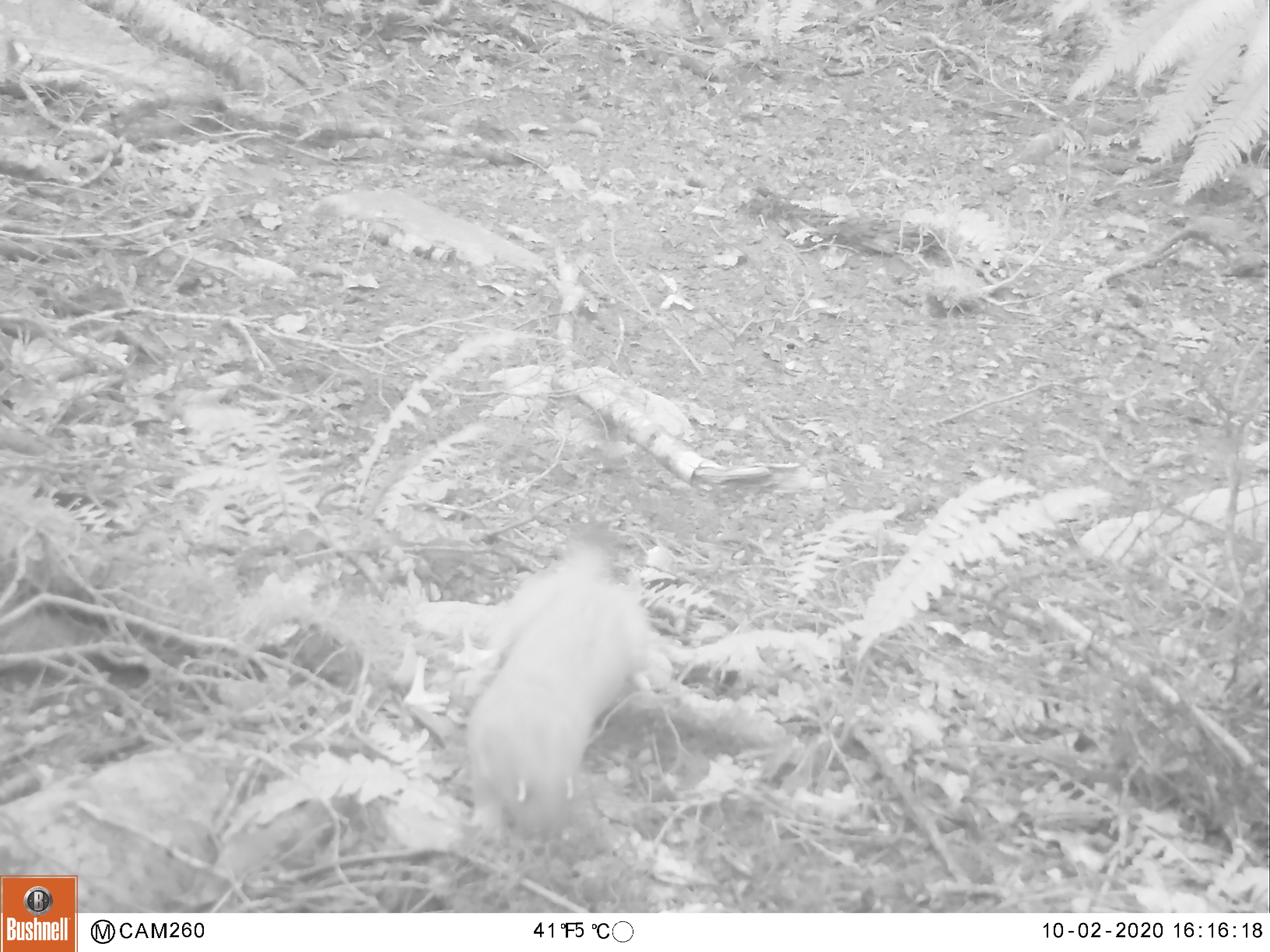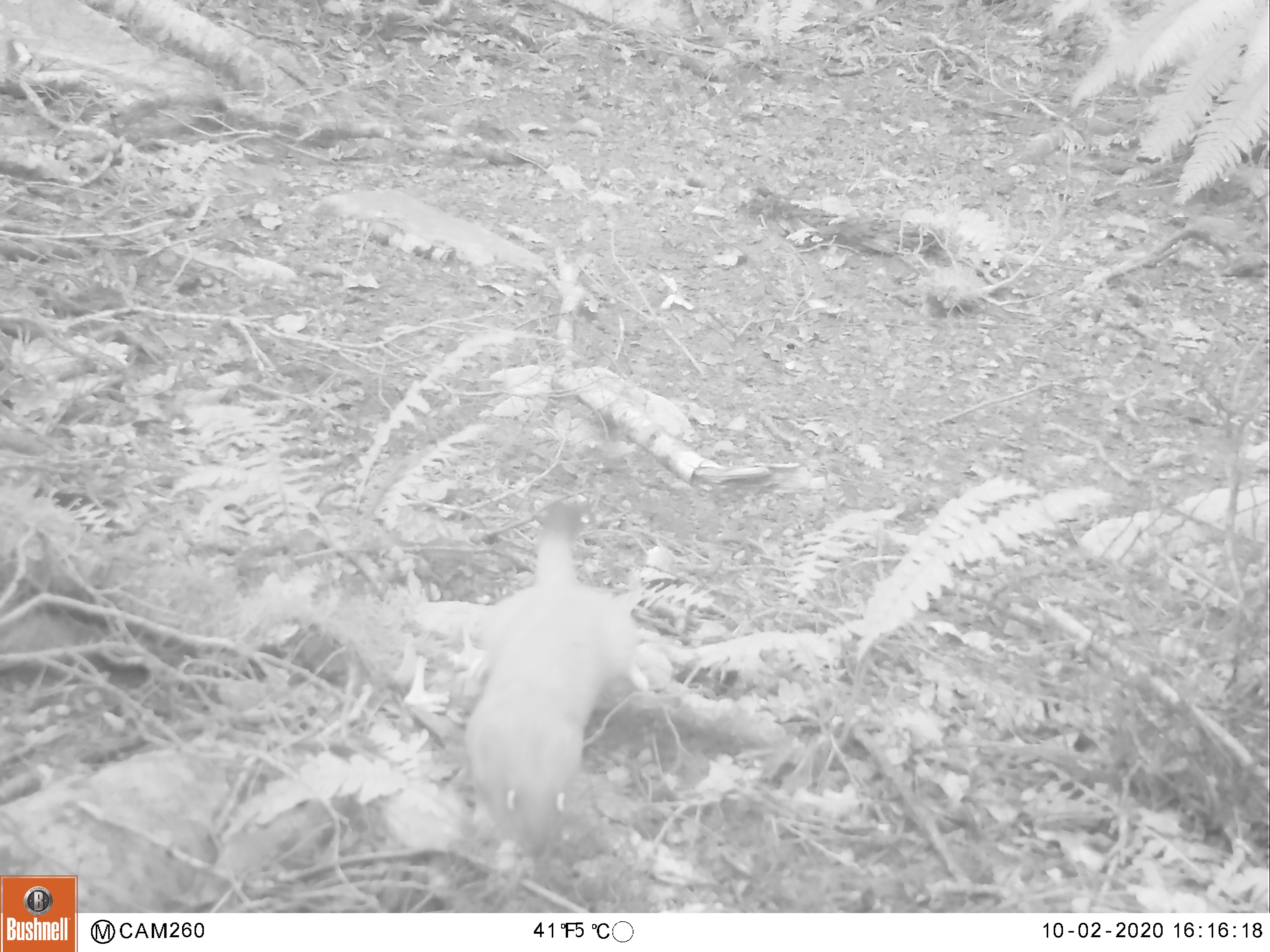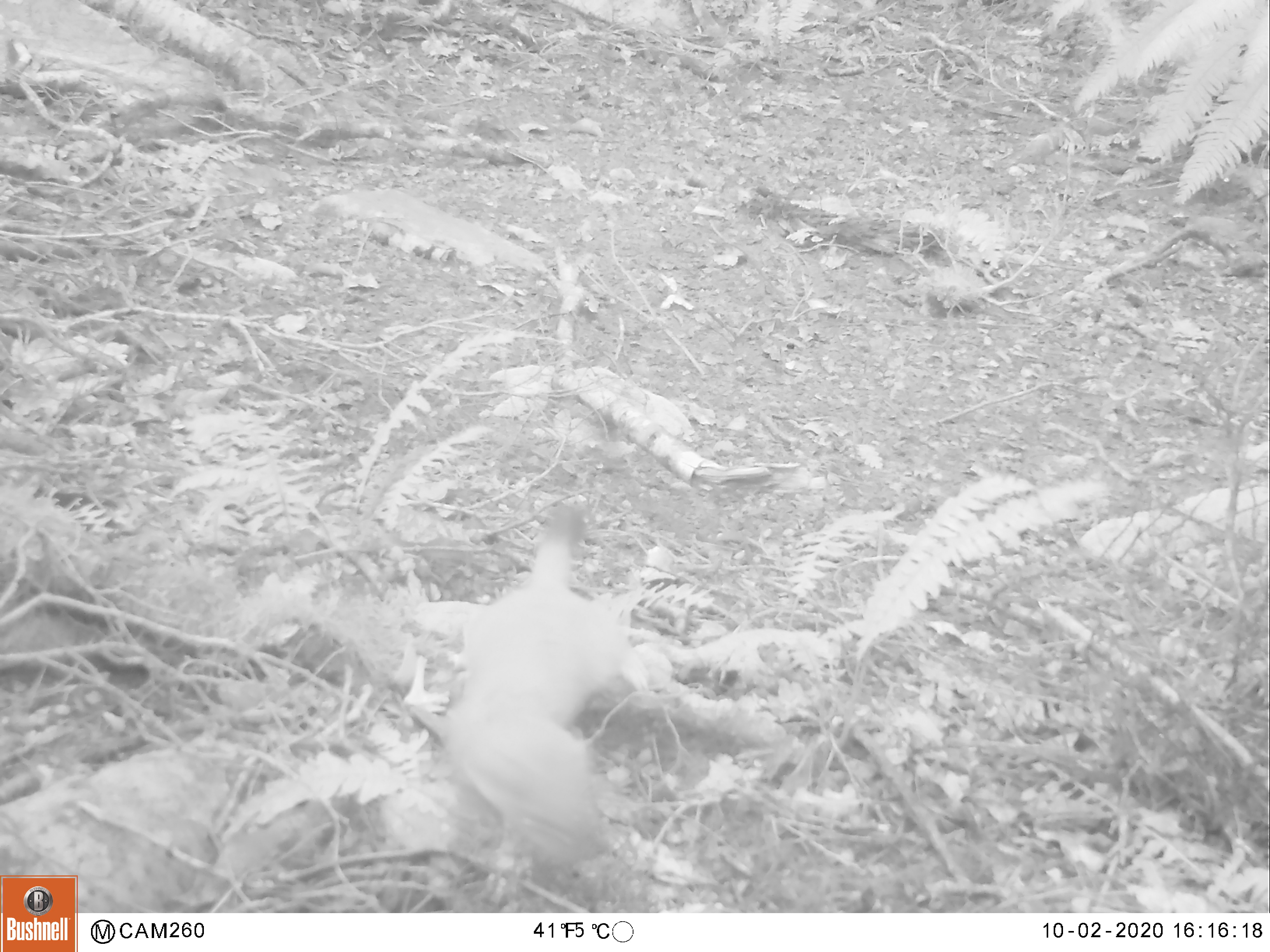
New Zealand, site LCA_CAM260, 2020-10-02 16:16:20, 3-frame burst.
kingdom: Animalia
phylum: Chordata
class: Mammalia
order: Carnivora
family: Mustelidae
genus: Mustela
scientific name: Mustela erminea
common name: stoat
Stoat (Mustela erminea).